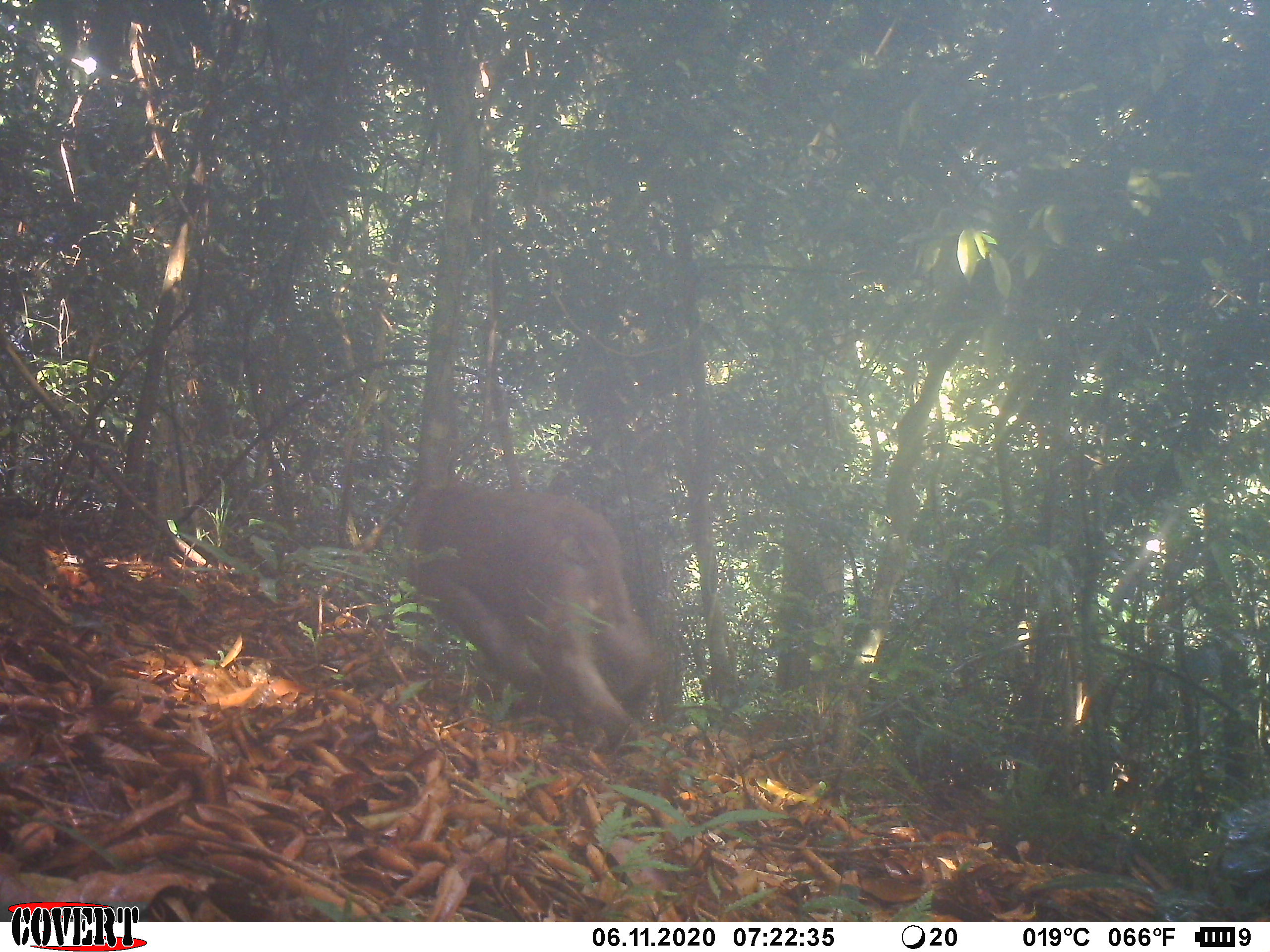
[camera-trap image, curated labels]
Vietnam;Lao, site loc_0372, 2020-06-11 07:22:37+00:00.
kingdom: Animalia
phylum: Chordata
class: Mammalia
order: Primates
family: Cercopithecidae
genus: Macaca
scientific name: Macaca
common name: macaques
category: assam or rhesus macaque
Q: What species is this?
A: Assam or rhesus macaque (macaques) (Macaca).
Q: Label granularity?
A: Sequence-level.